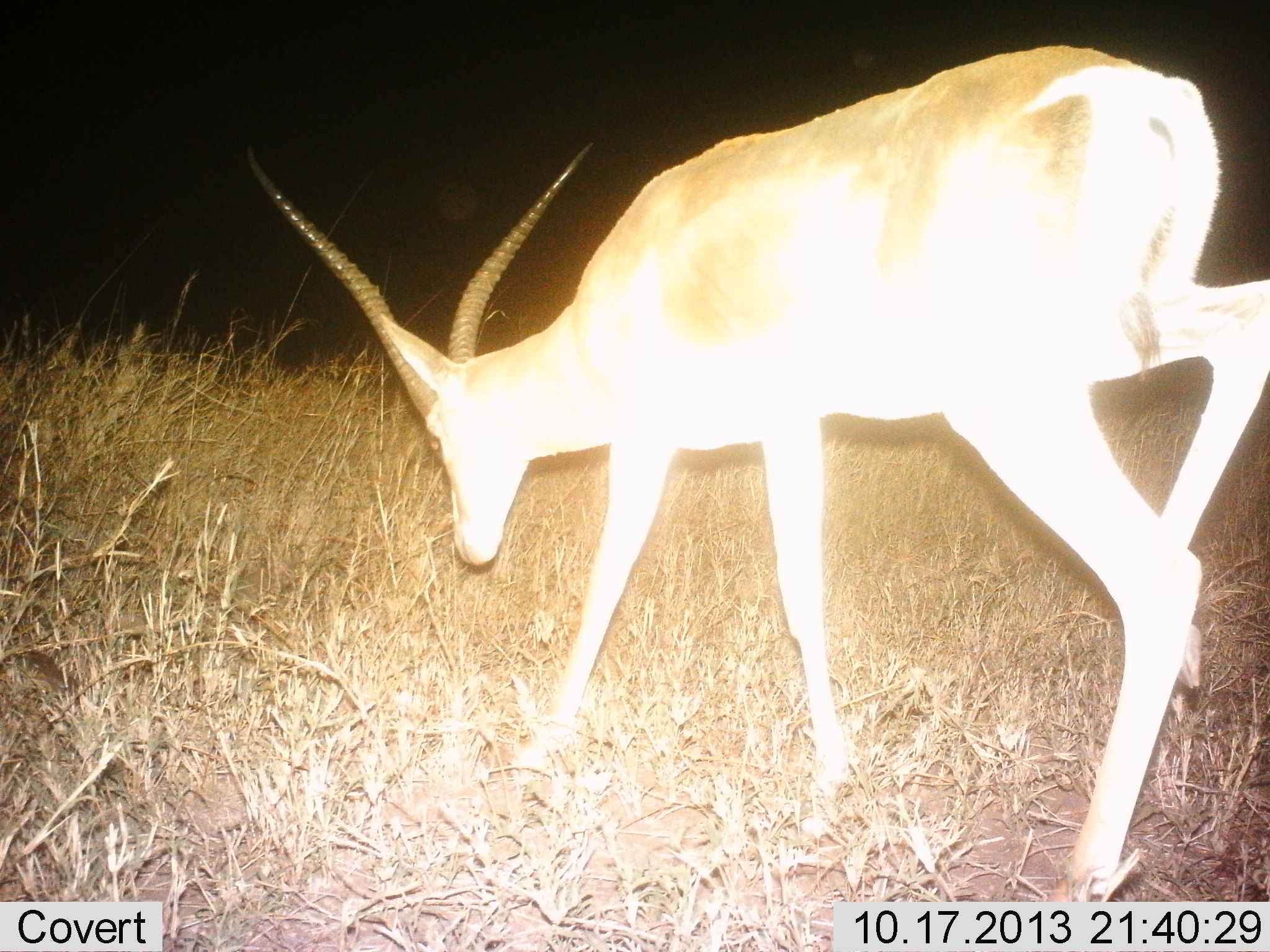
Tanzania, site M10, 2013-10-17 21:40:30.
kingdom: Animalia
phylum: Chordata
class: Mammalia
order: Artiodactyla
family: Bovidae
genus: Nanger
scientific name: Nanger granti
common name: grant's gazelle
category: gazellegrants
Gazellegrants (grant's gazelle) (Nanger granti), count 1. Behavior (volunteer vote fractions): standing 17%, resting 0%, moving 78%, interacting 0%. Young present (vote fraction): 0%. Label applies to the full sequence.